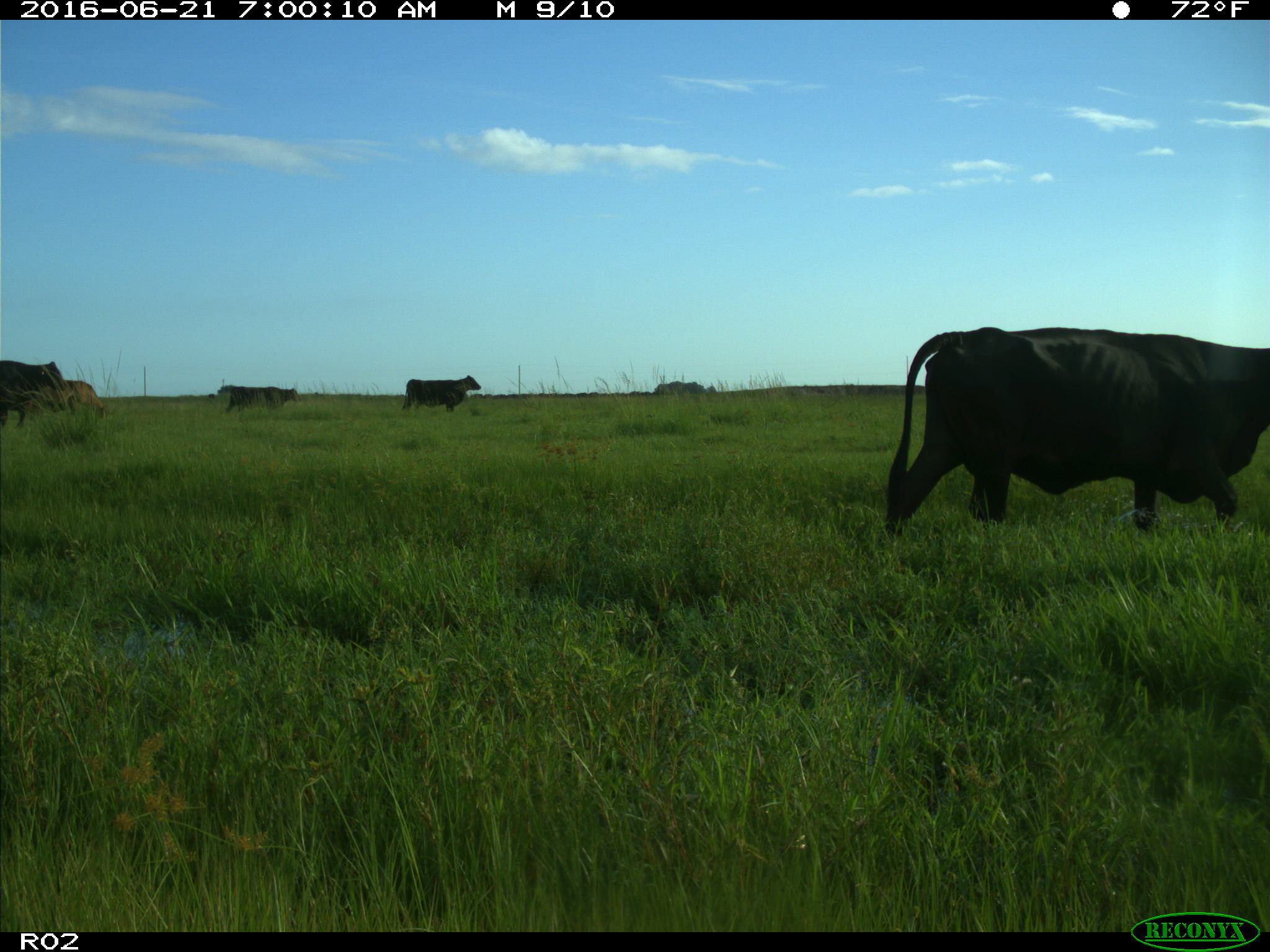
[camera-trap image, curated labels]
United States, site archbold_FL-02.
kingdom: Animalia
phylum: Chordata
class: Mammalia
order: Artiodactyla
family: Bovidae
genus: Bos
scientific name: Bos taurus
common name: domestic cow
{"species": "Bos taurus (domestic cow)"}